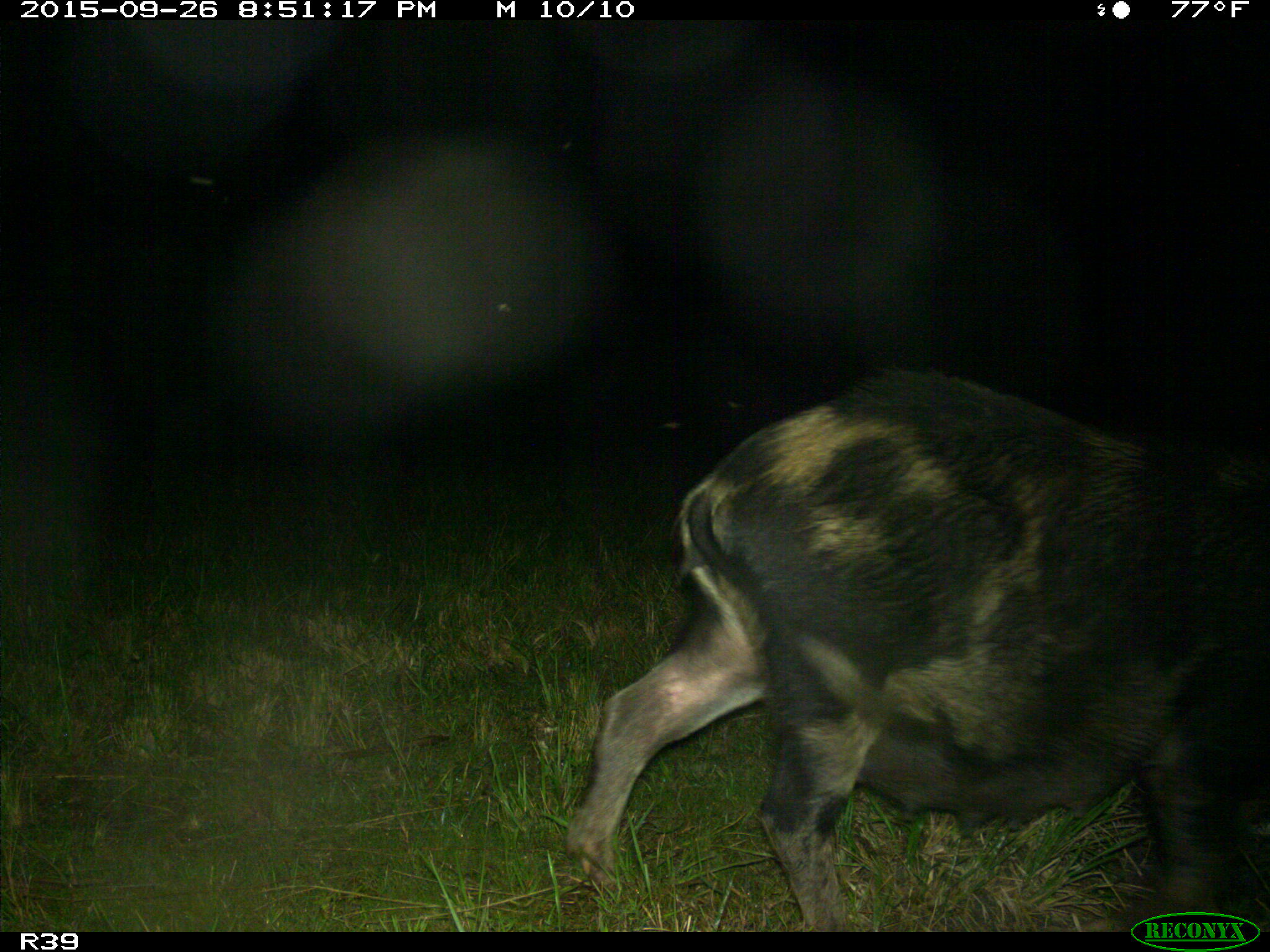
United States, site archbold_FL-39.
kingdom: Animalia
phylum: Chordata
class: Mammalia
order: Artiodactyla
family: Suidae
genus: Sus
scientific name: Sus scrofa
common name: wild boar